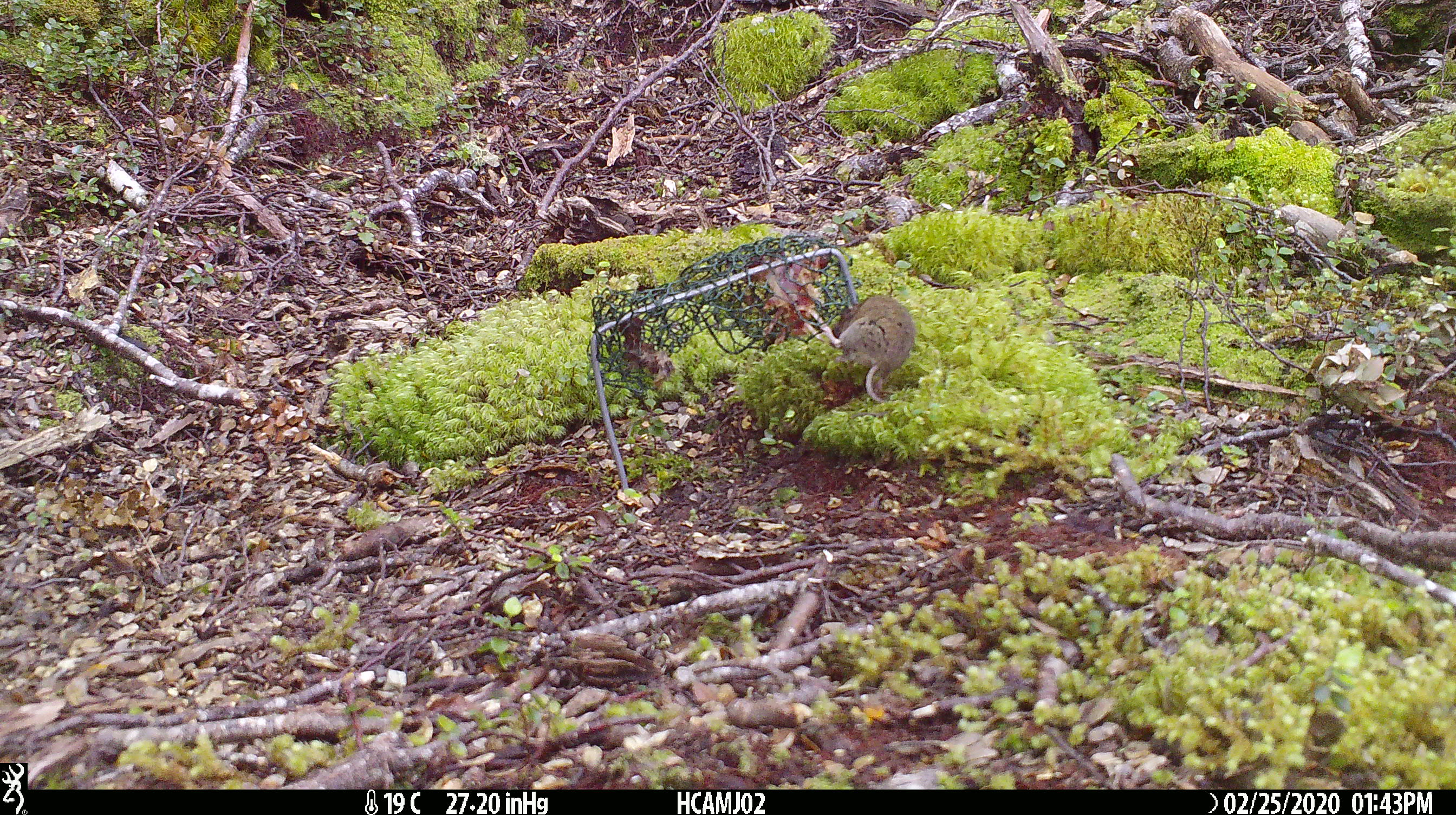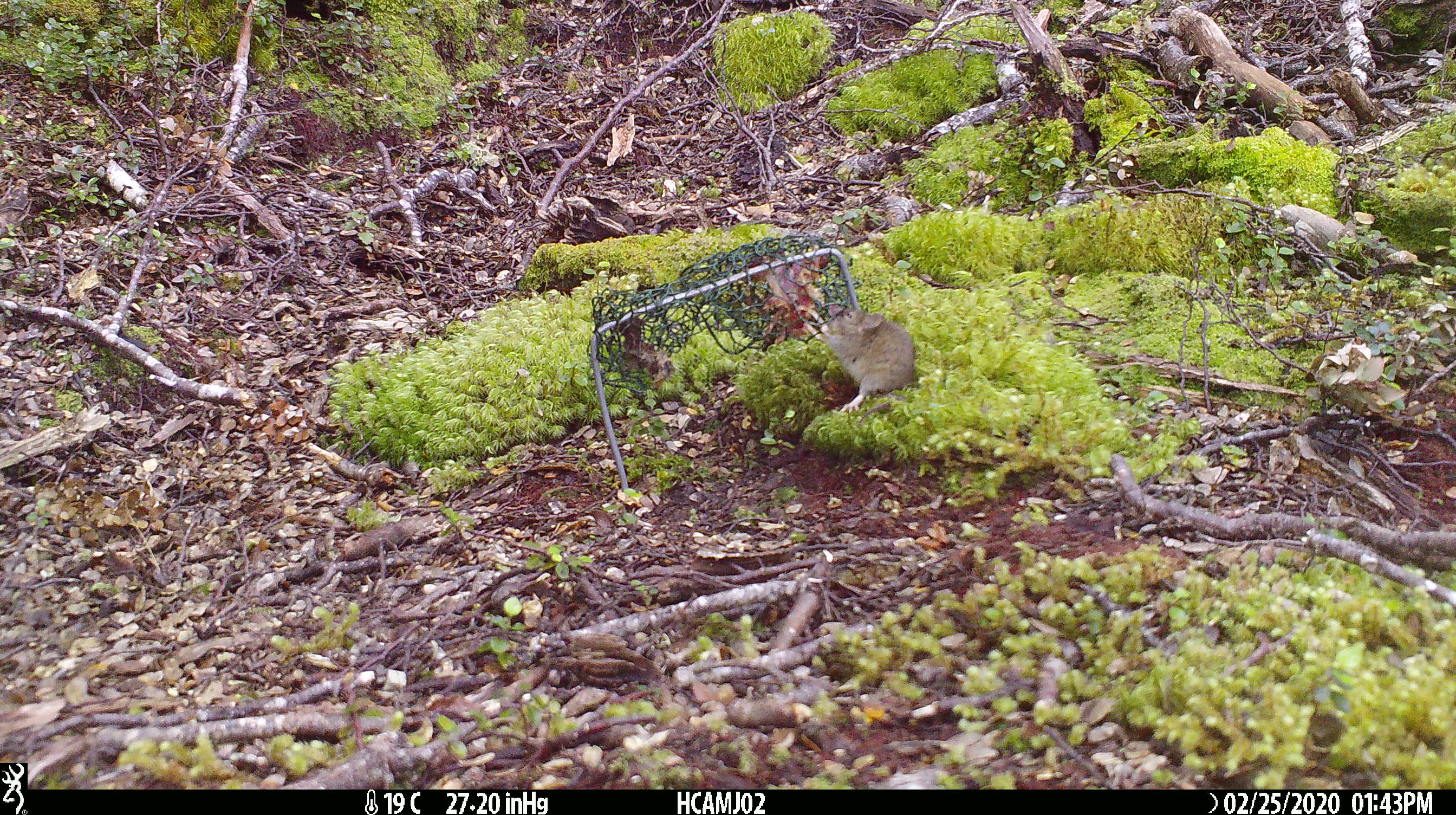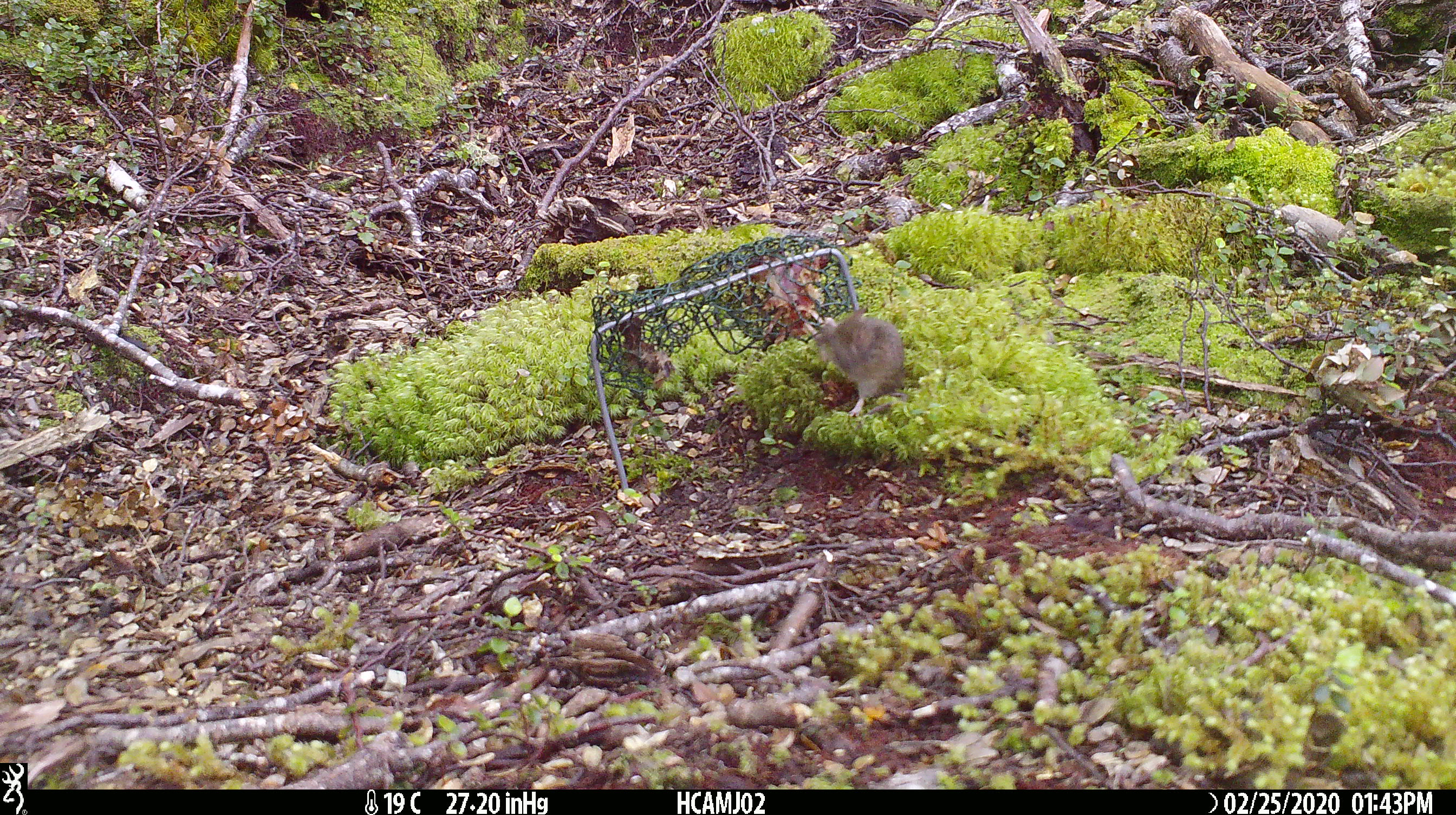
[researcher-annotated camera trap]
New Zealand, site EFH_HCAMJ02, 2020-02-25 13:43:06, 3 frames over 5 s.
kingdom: Animalia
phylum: Chordata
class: Mammalia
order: Rodentia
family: Muridae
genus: Mus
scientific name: Mus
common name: mouse